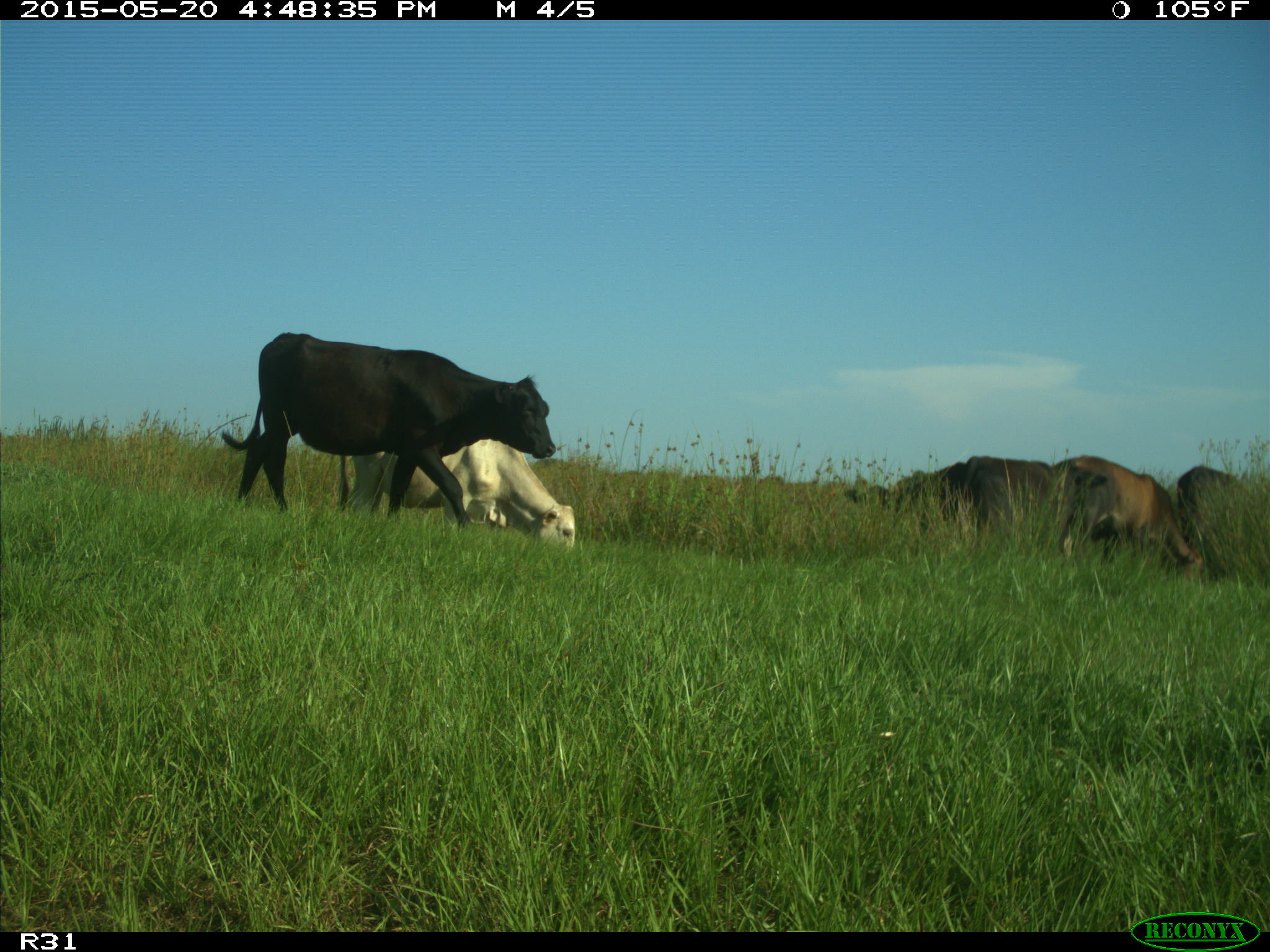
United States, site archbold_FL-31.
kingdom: Animalia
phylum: Chordata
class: Mammalia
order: Artiodactyla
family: Bovidae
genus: Bos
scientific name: Bos taurus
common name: domestic cow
Bos taurus (domestic cow).